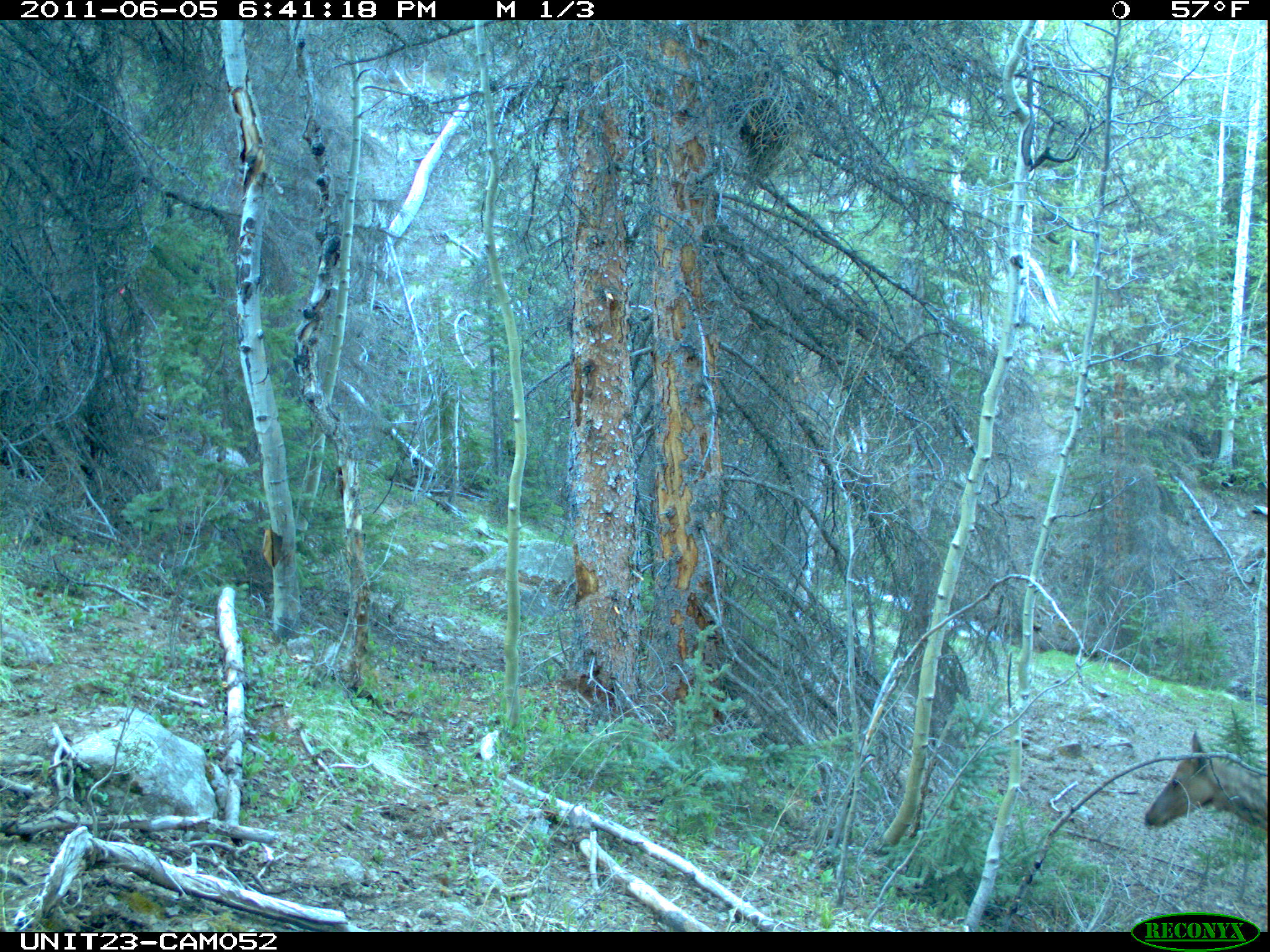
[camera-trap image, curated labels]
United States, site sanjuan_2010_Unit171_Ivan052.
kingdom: Animalia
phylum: Chordata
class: Mammalia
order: Artiodactyla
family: Cervidae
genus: Cervus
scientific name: Cervus elaphus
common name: red deer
Cervus elaphus (red deer).